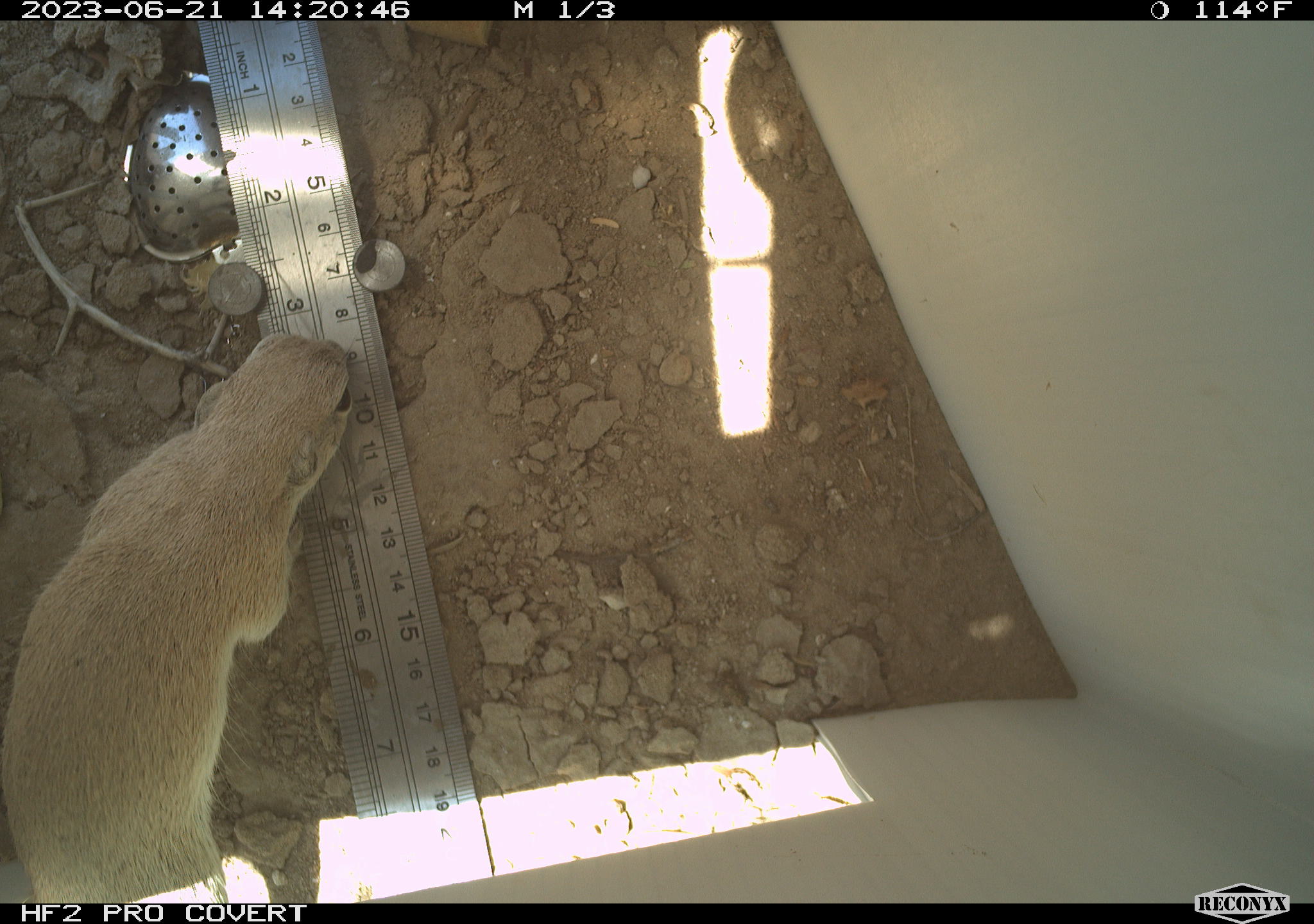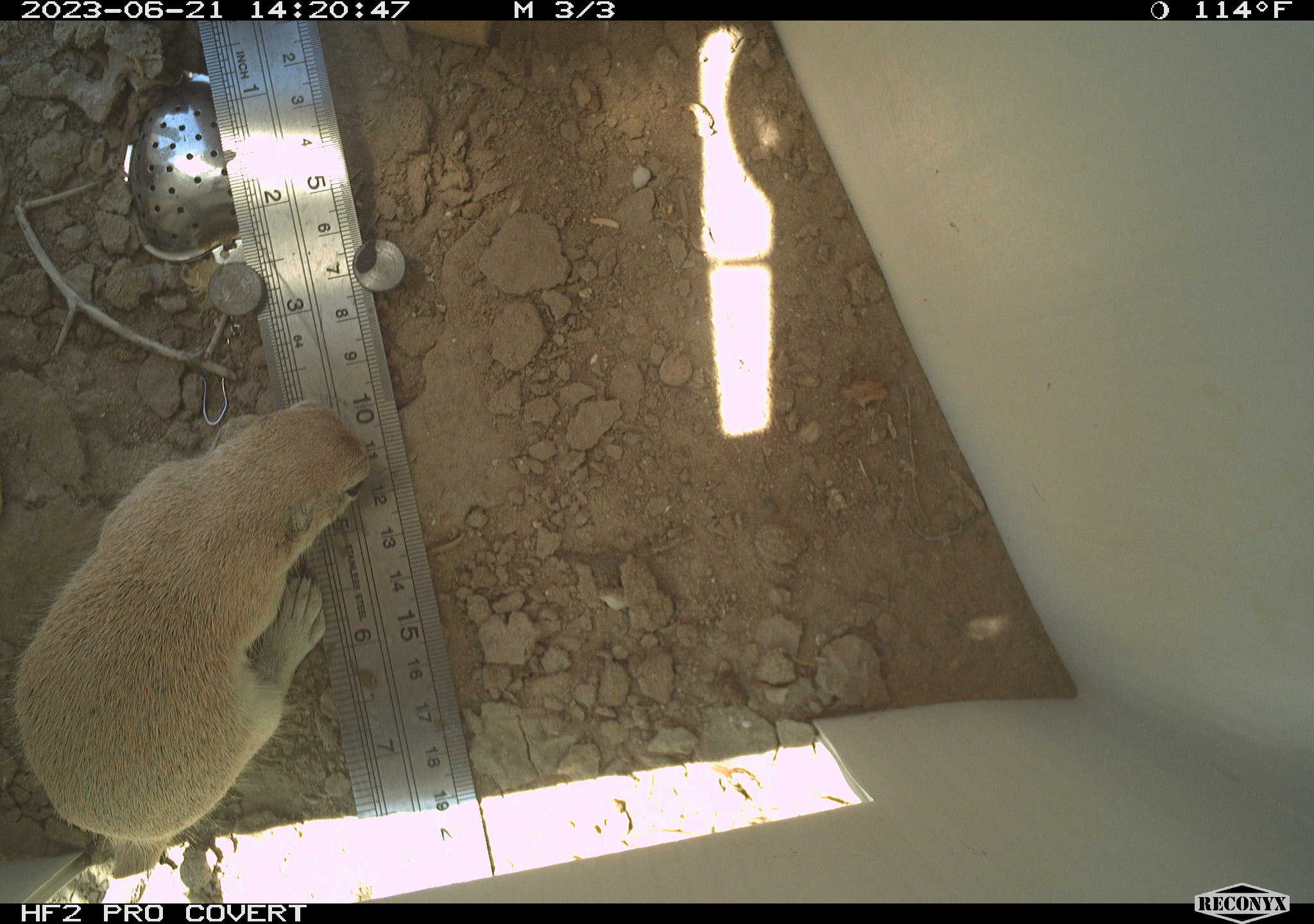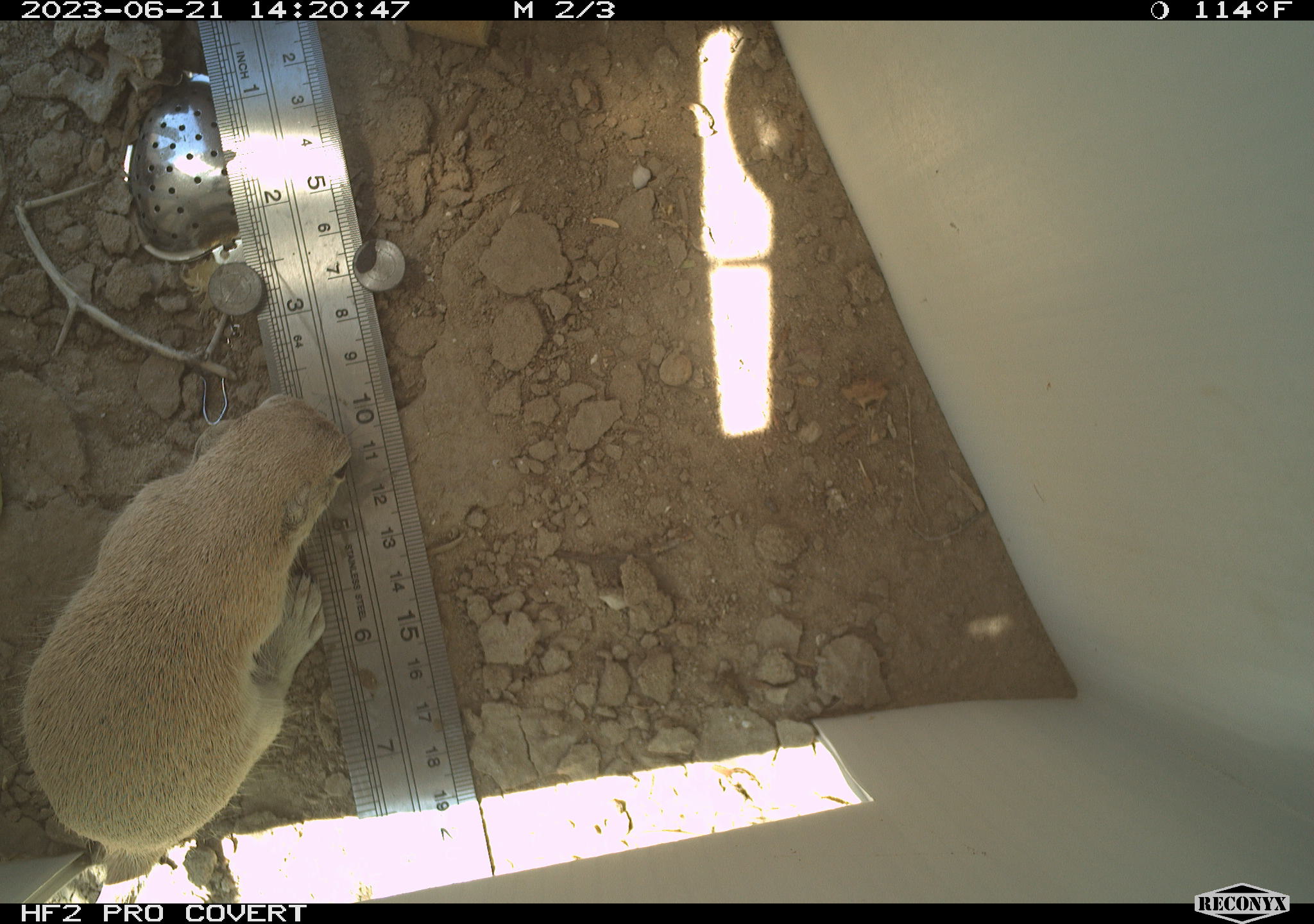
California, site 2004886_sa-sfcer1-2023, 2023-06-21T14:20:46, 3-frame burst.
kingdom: Animalia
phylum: Chordata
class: Mammalia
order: Rodentia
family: Sciuridae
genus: Xerospermophilus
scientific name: Xerospermophilus tereticaudus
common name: round-tailed ground squirrel